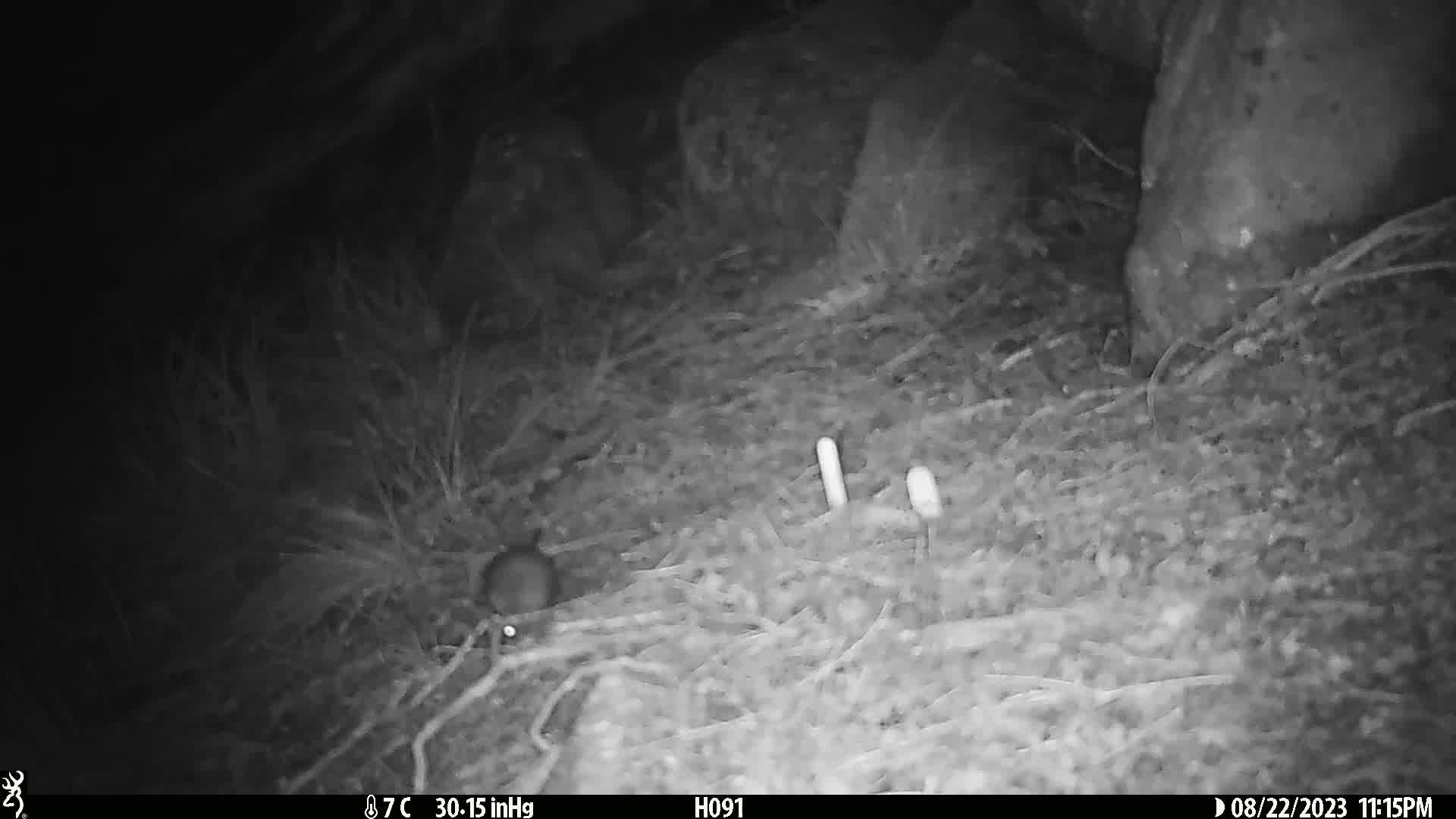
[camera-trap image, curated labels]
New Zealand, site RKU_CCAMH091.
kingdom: Animalia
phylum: Chordata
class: Mammalia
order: Rodentia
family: Muridae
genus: Rattus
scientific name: Rattus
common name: rat